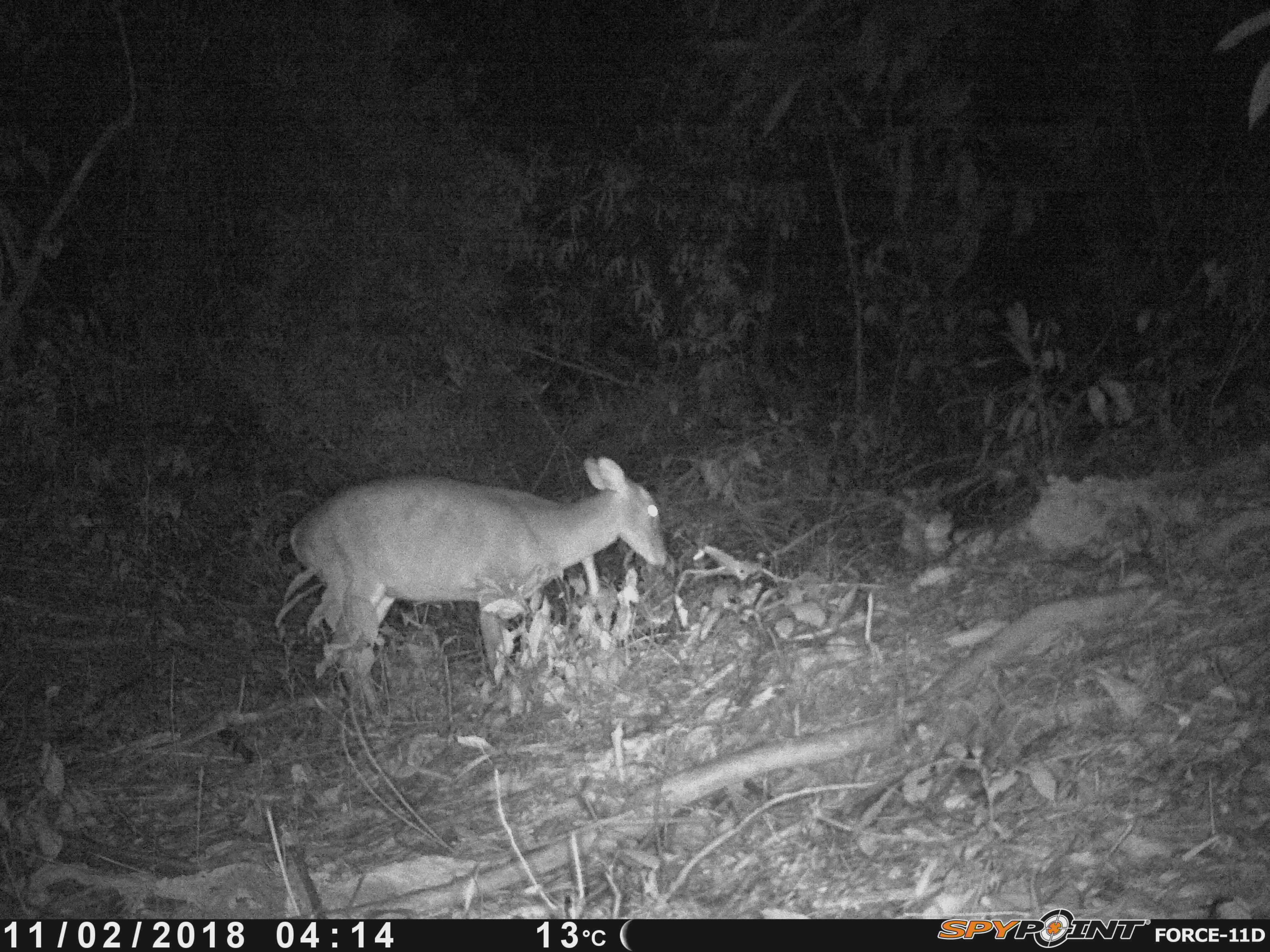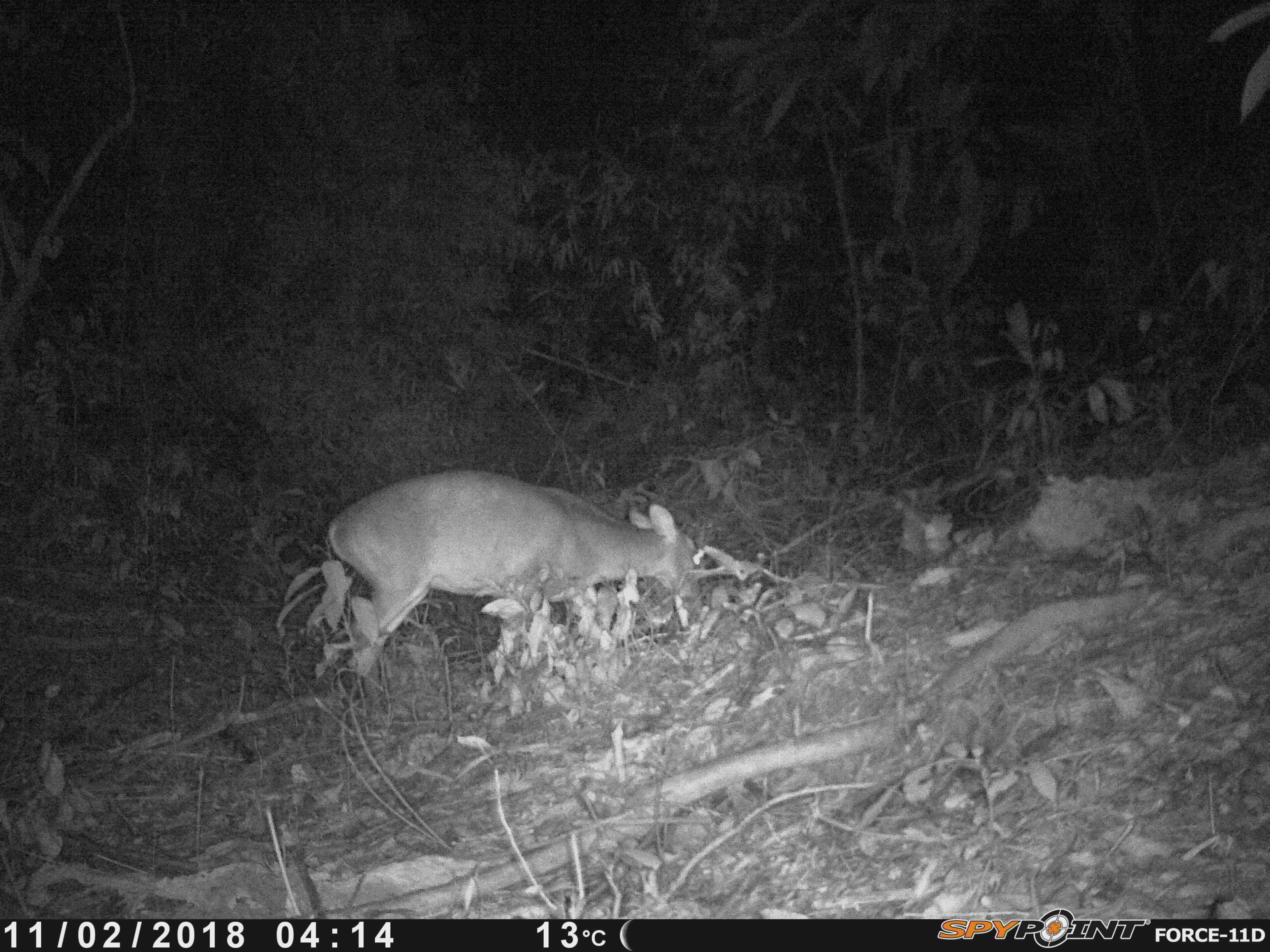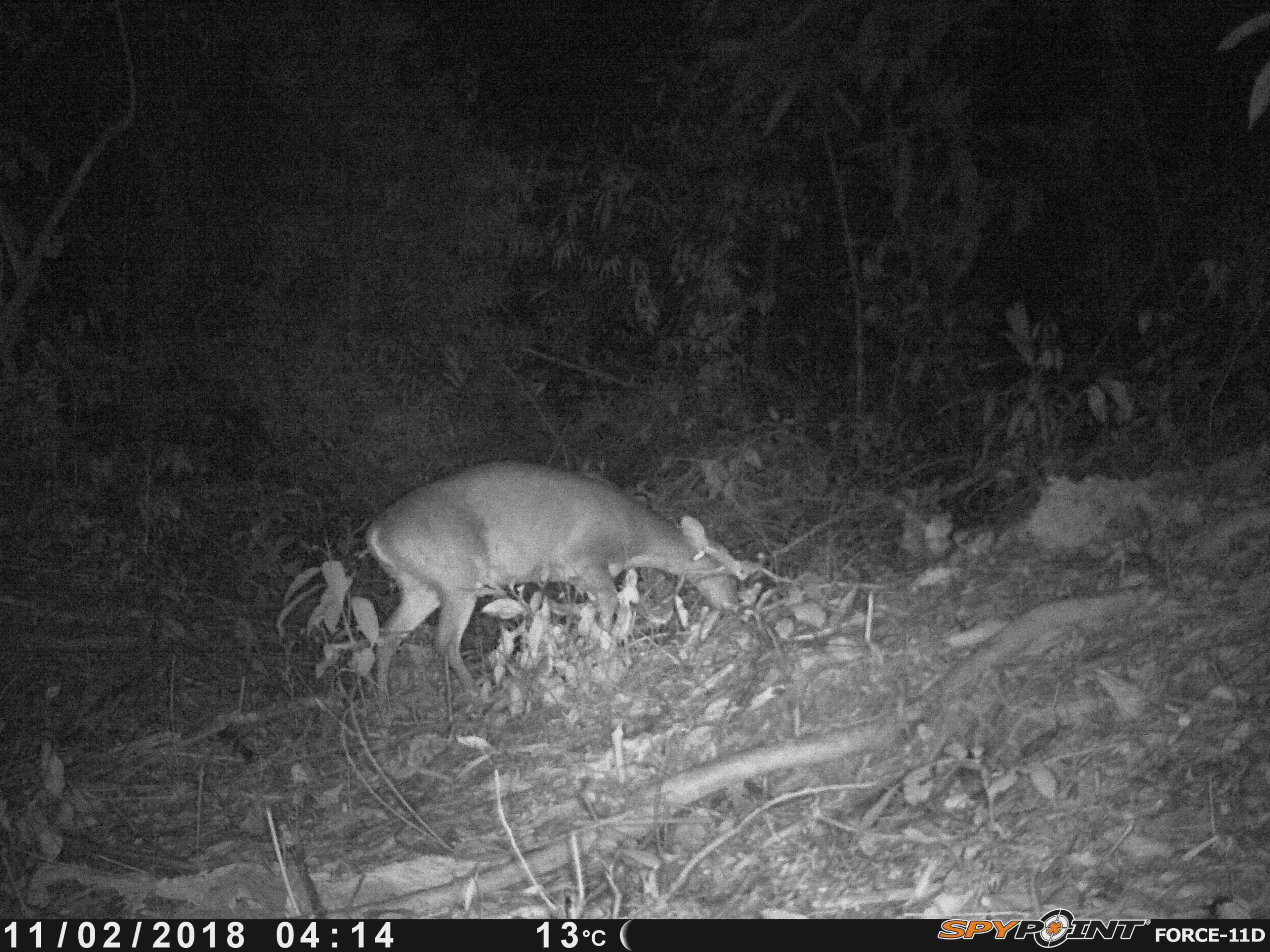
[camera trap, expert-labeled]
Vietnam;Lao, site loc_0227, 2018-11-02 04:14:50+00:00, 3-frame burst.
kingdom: Animalia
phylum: Chordata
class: Mammalia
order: Artiodactyla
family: Cervidae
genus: Muntiacus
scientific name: Muntiacus vuquangensis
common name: large-antlered muntjac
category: large antlered muntjac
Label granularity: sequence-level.